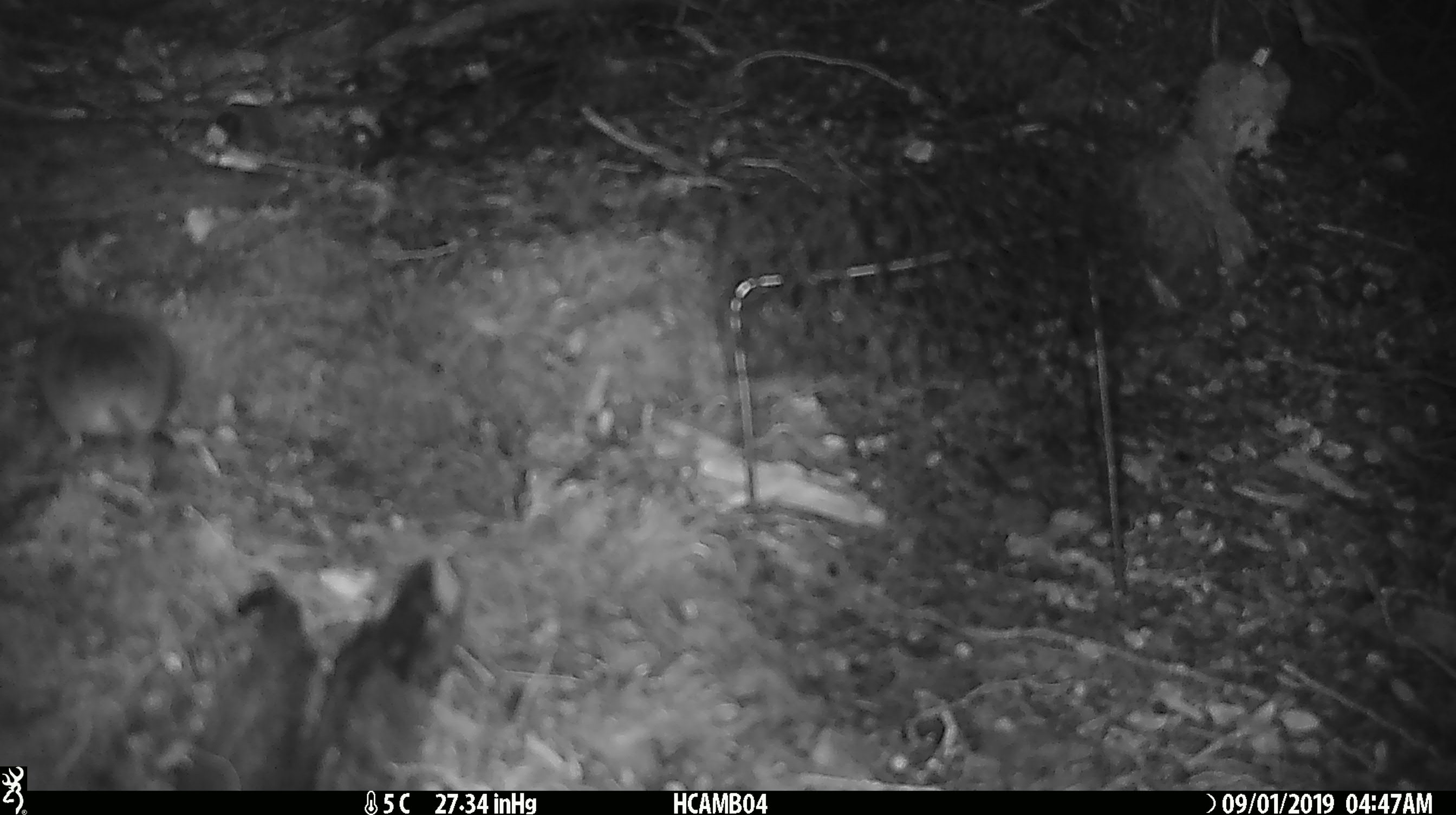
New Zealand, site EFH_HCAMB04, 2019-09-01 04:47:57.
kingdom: Animalia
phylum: Chordata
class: Mammalia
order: Rodentia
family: Muridae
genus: Mus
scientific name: Mus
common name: mouse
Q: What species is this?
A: Mouse (Mus).